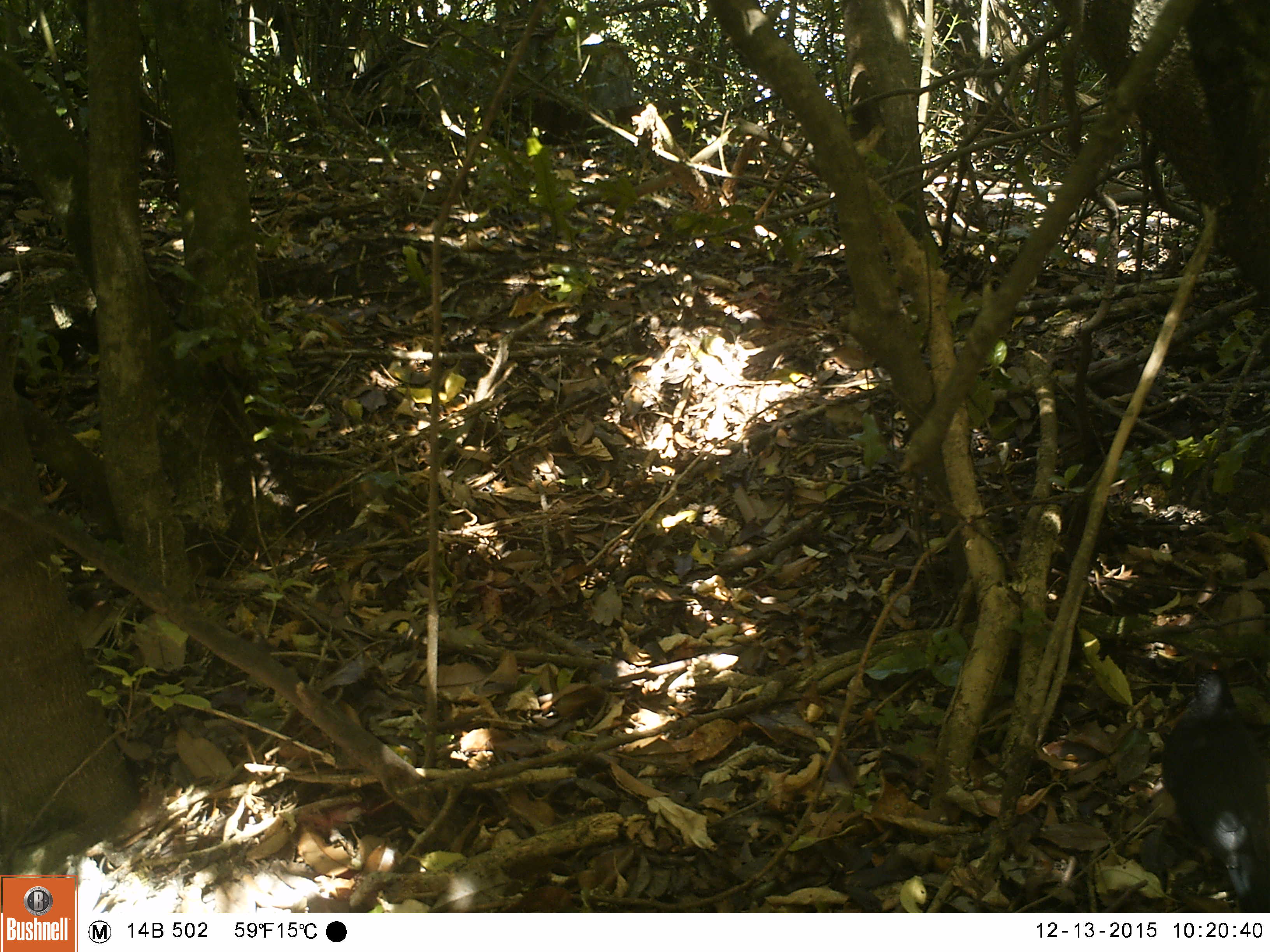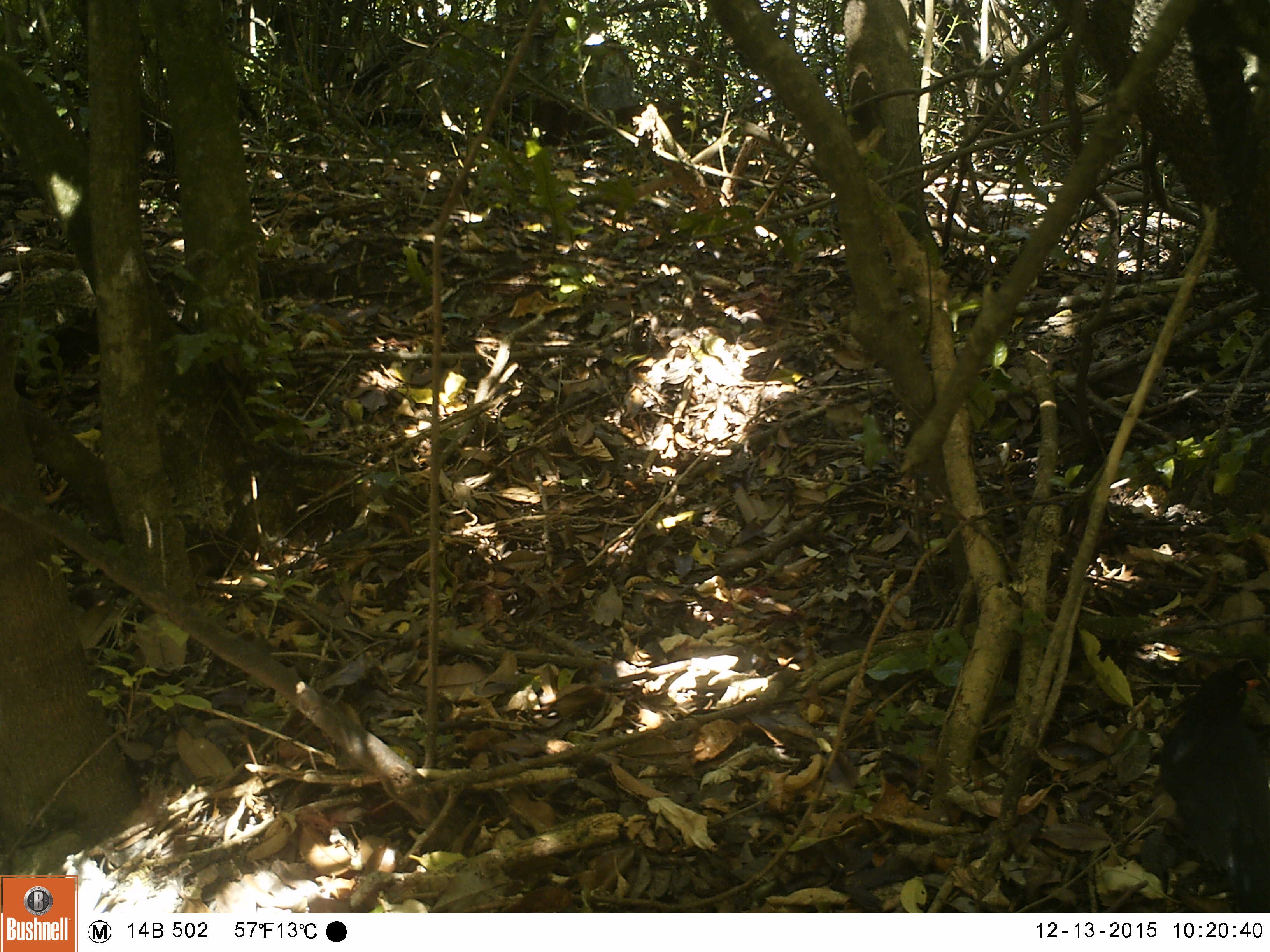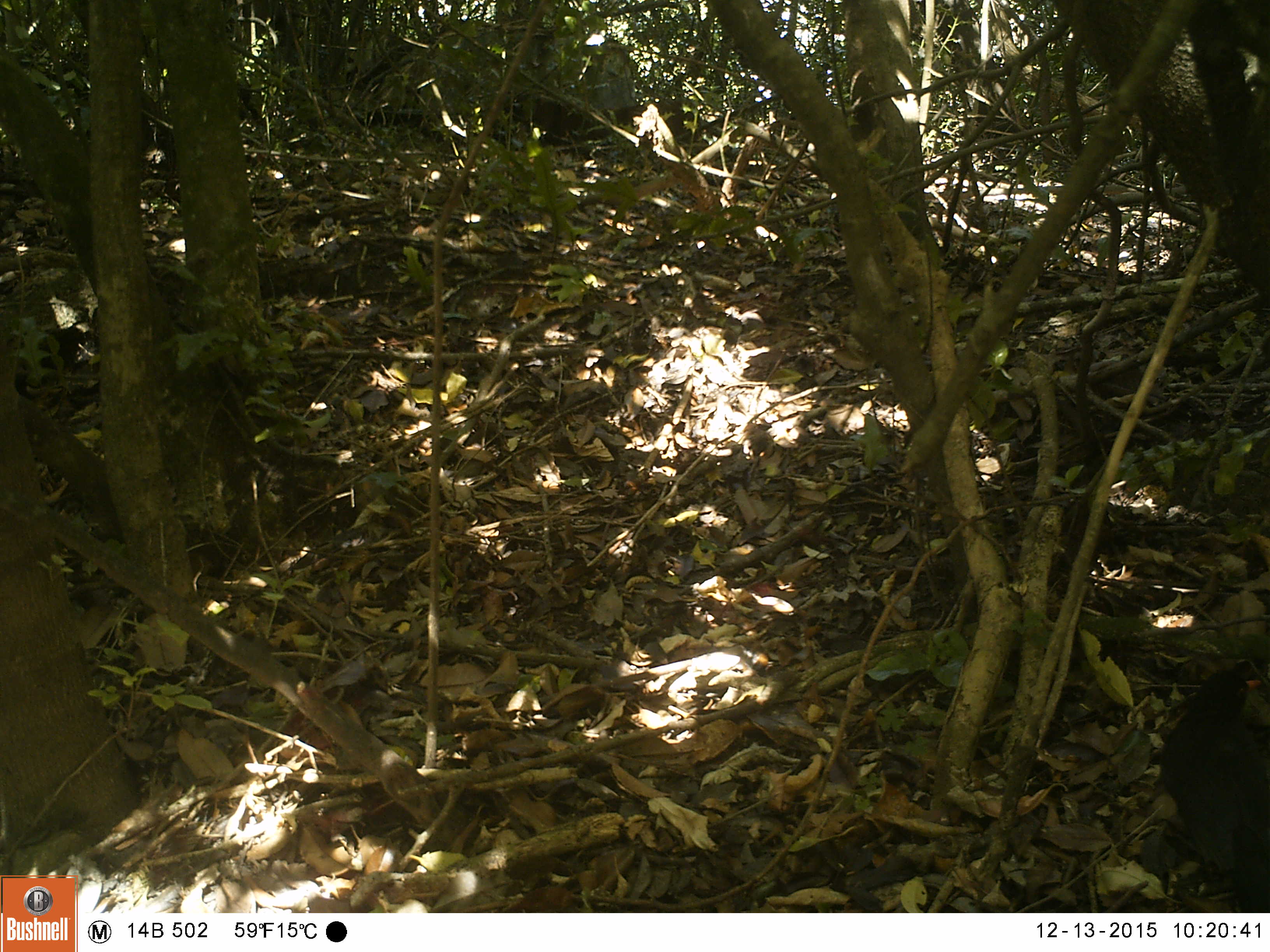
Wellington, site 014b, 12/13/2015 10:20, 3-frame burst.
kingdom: Animalia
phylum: Chordata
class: Aves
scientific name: Aves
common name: bird